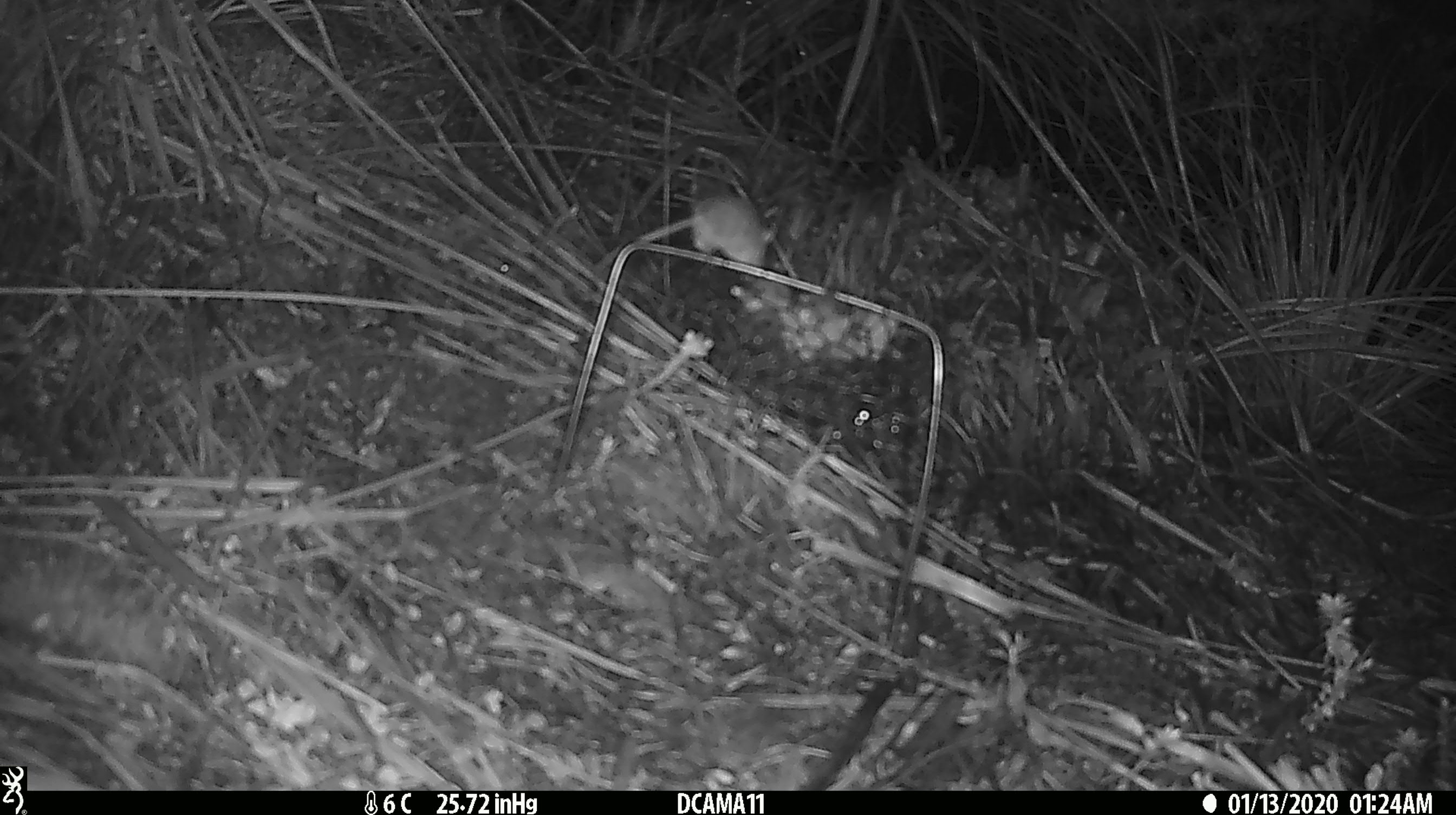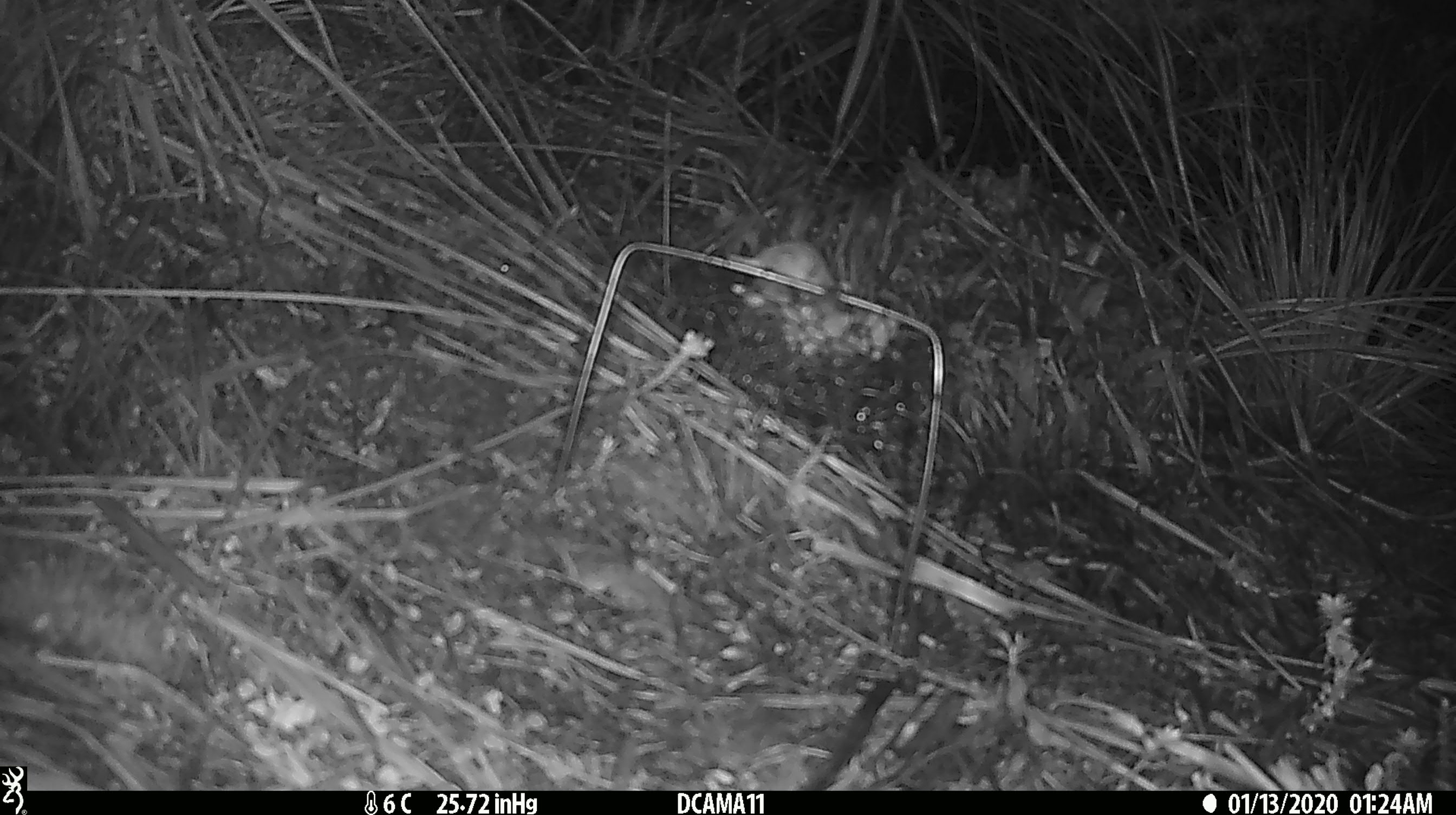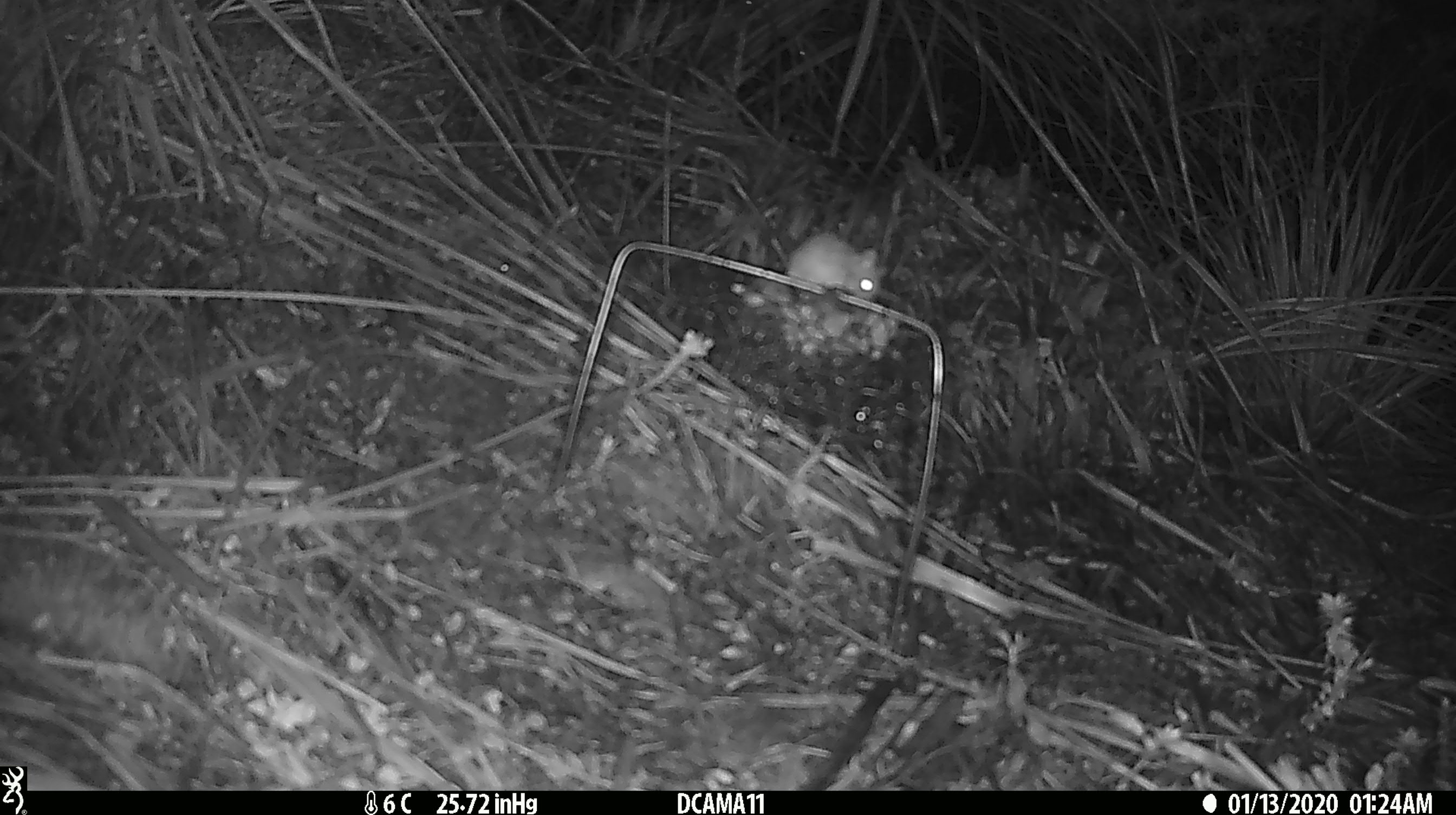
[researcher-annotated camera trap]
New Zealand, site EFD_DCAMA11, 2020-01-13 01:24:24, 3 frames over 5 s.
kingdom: Animalia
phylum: Chordata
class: Mammalia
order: Rodentia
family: Muridae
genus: Mus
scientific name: Mus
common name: mouse